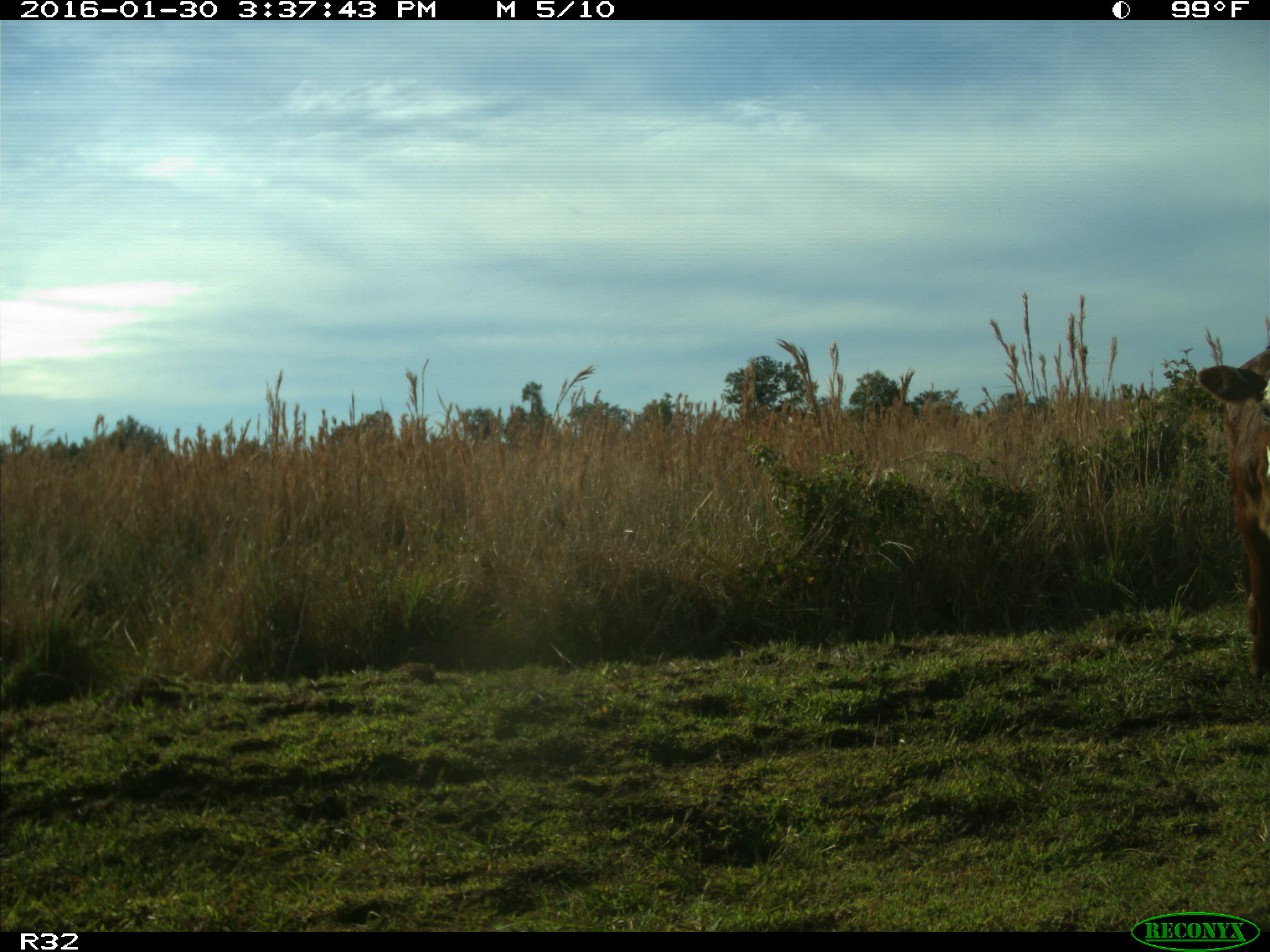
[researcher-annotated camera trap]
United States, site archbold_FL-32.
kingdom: Animalia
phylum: Chordata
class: Mammalia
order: Artiodactyla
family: Bovidae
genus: Bos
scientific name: Bos taurus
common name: domestic cow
Bos taurus (domestic cow).